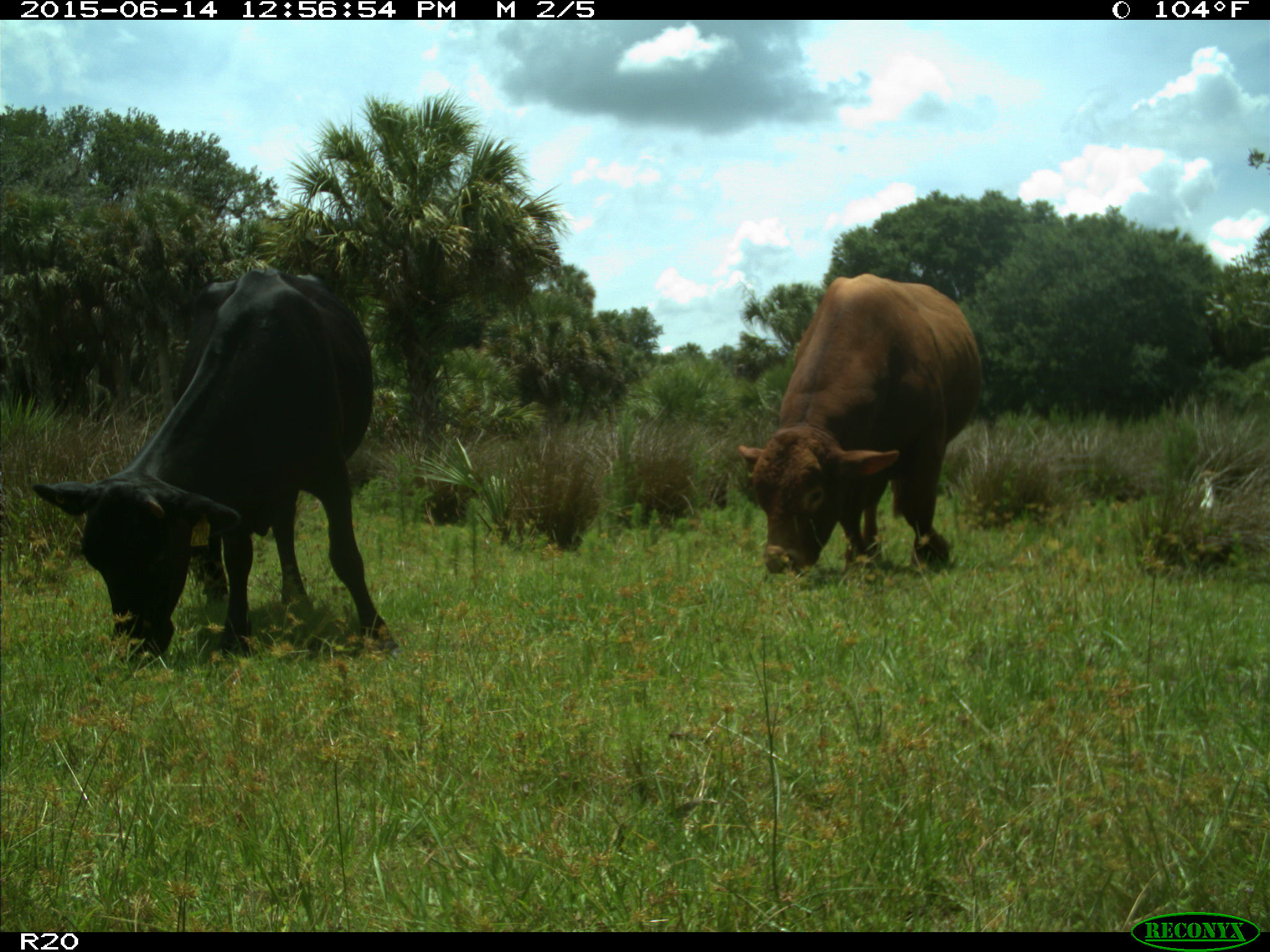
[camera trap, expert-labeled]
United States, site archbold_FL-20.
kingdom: Animalia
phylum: Chordata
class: Mammalia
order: Artiodactyla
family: Bovidae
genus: Bos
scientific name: Bos taurus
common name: domestic cow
Bos taurus (domestic cow).